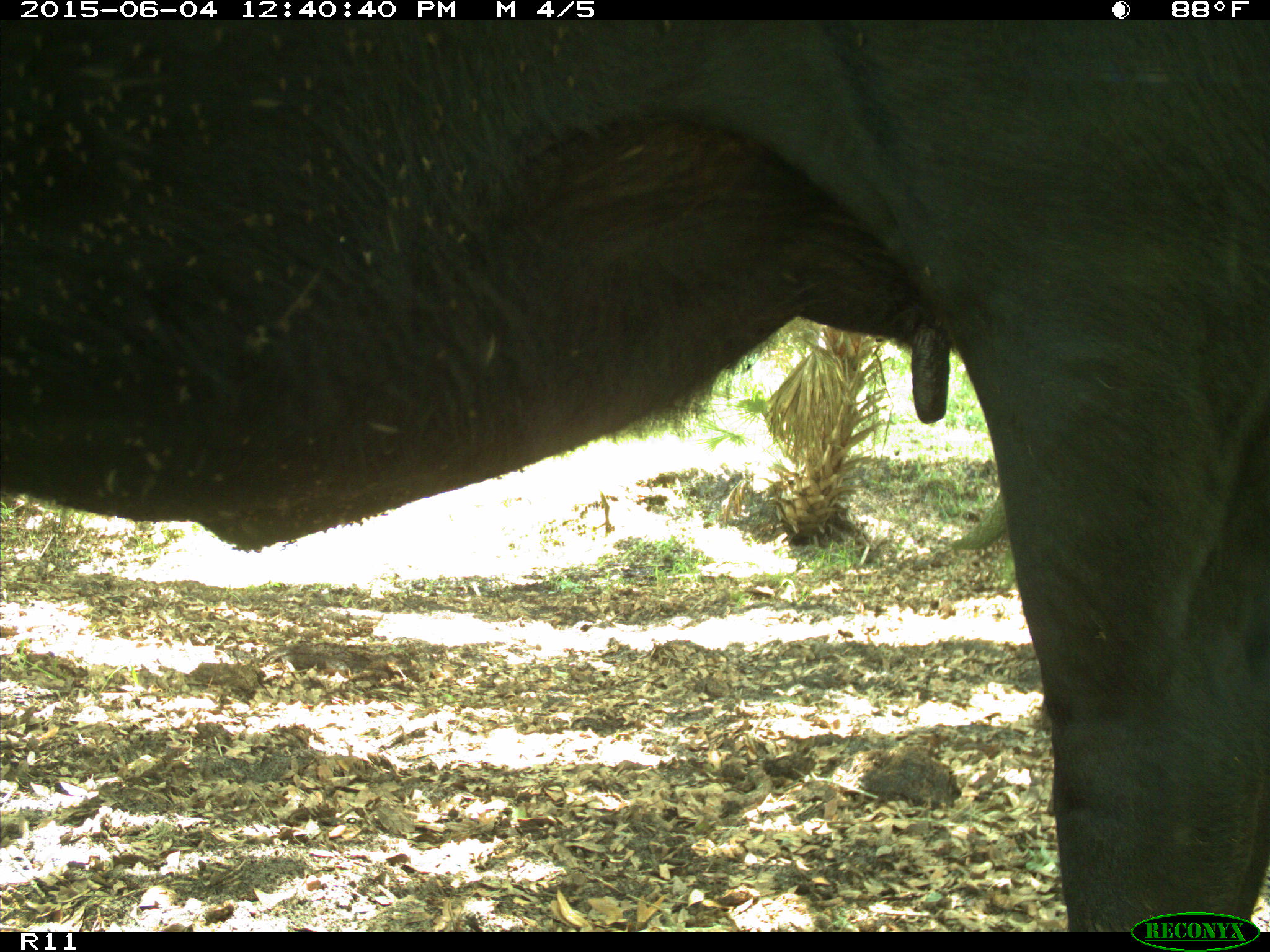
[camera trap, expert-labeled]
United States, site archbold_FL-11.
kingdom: Animalia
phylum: Chordata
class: Mammalia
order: Artiodactyla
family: Bovidae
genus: Bos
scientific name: Bos taurus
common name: domestic cow